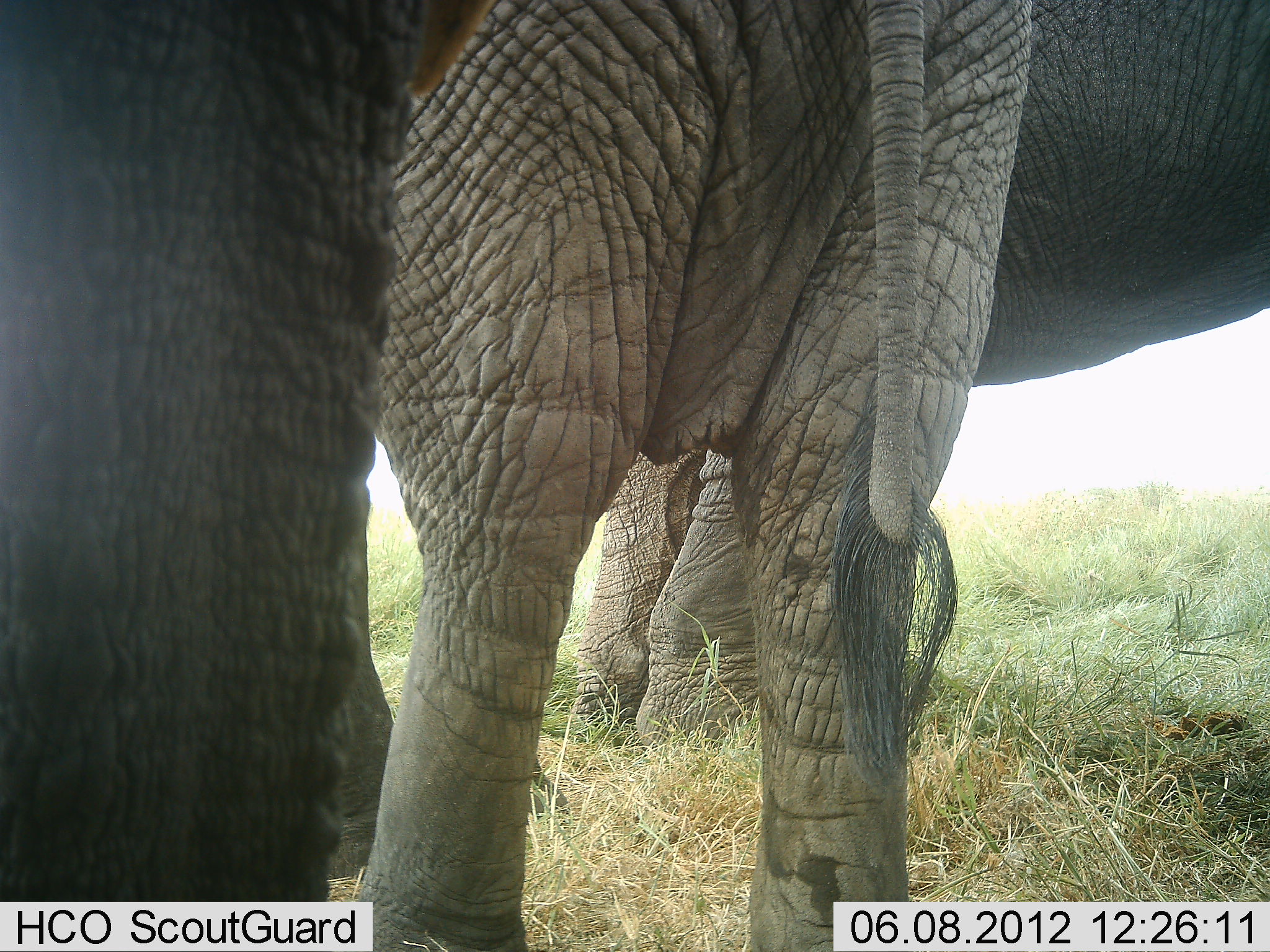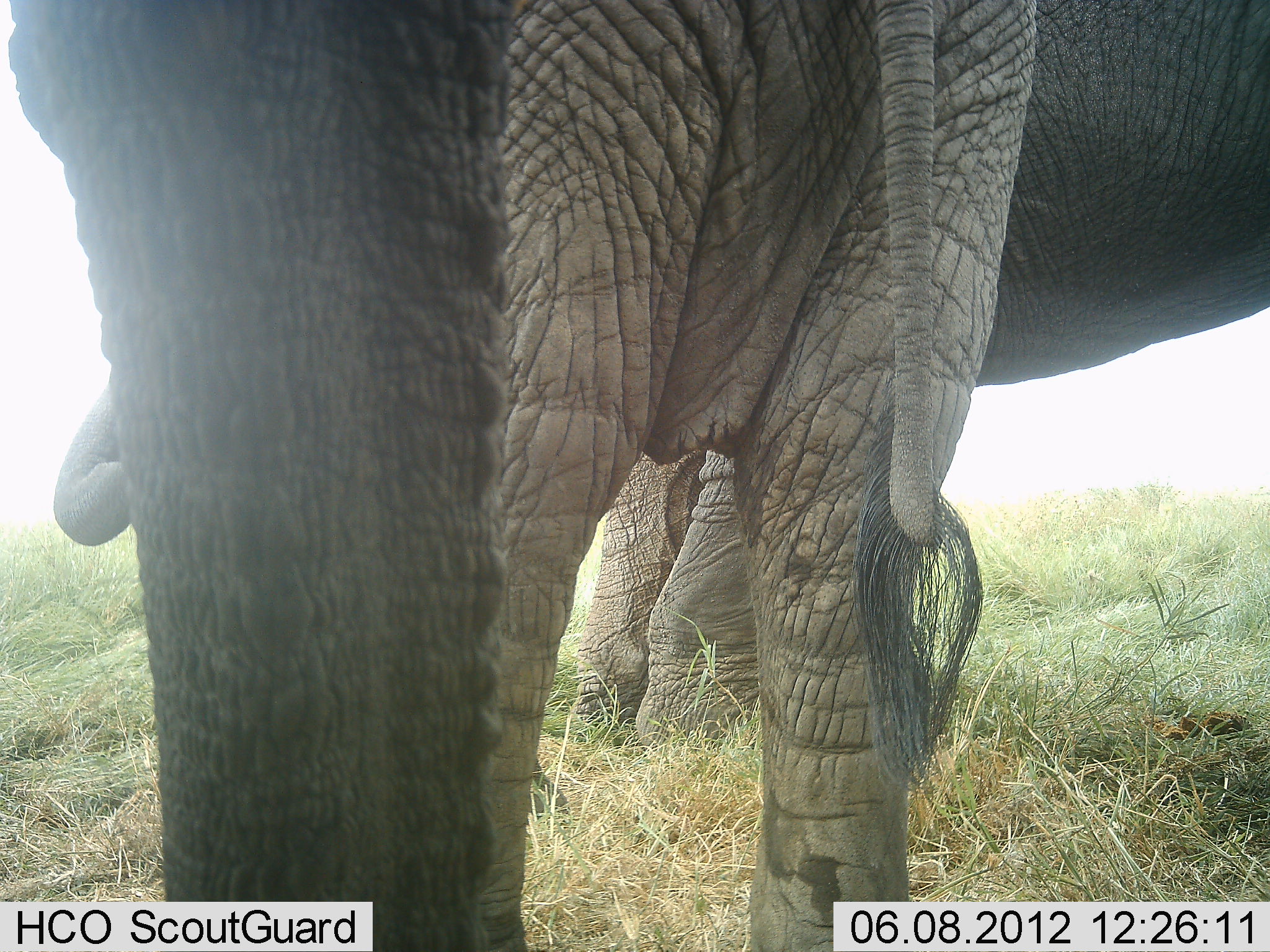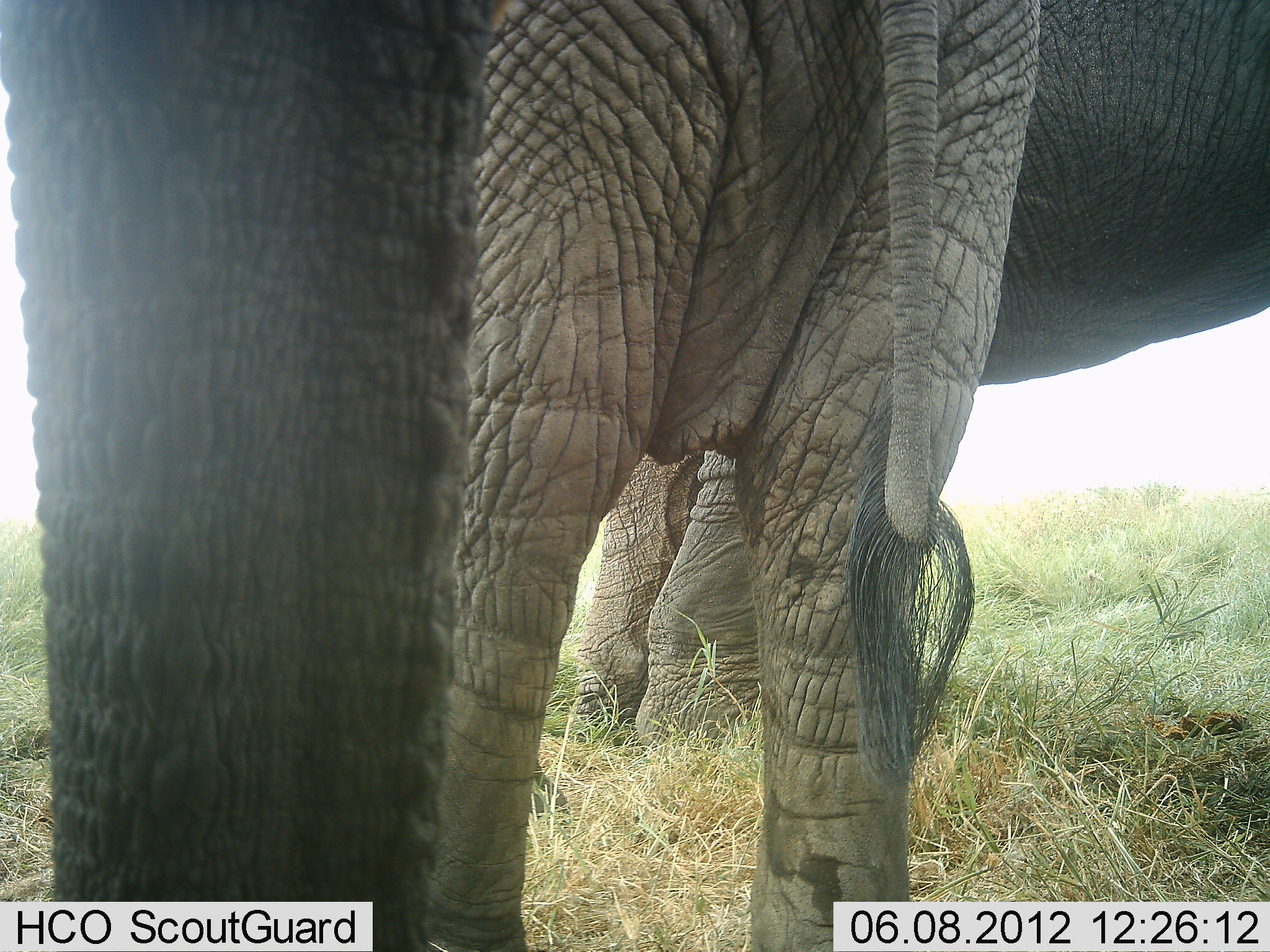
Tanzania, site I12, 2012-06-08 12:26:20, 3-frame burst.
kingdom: Animalia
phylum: Chordata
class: Mammalia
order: Proboscidea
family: Elephantidae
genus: Loxodonta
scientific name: Loxodonta africana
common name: african bush elephant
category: elephant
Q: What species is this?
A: Elephant (african bush elephant) (Loxodonta africana).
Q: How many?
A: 3.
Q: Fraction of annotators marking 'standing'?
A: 100%.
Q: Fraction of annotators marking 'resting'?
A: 0%.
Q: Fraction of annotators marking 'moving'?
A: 0%.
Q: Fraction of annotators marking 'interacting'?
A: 0%.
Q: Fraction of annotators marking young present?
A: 30%.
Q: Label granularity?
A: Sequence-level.